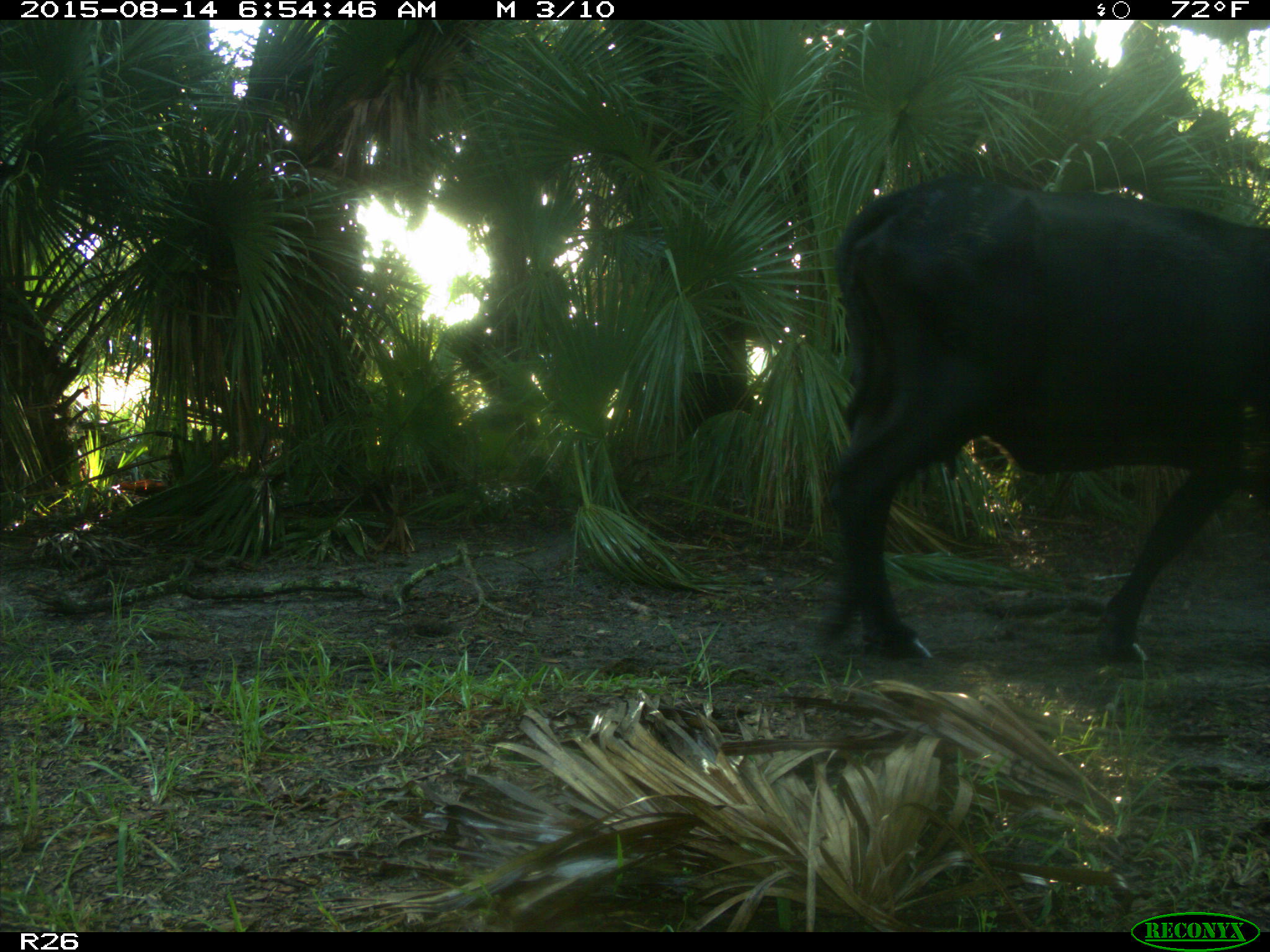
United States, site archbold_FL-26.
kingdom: Animalia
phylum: Chordata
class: Mammalia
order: Artiodactyla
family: Bovidae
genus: Bos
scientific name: Bos taurus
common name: domestic cow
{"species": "Bos taurus (domestic cow)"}